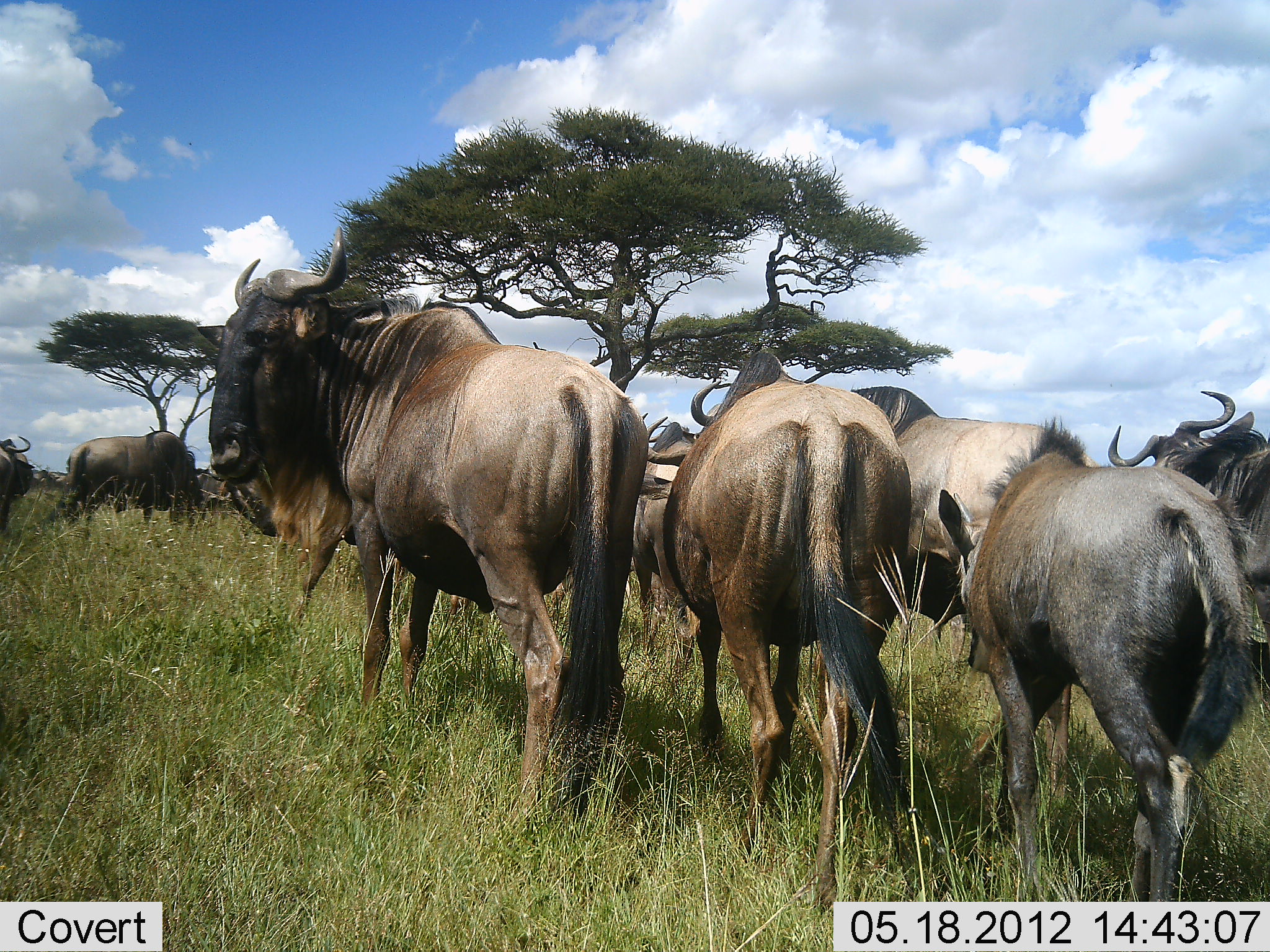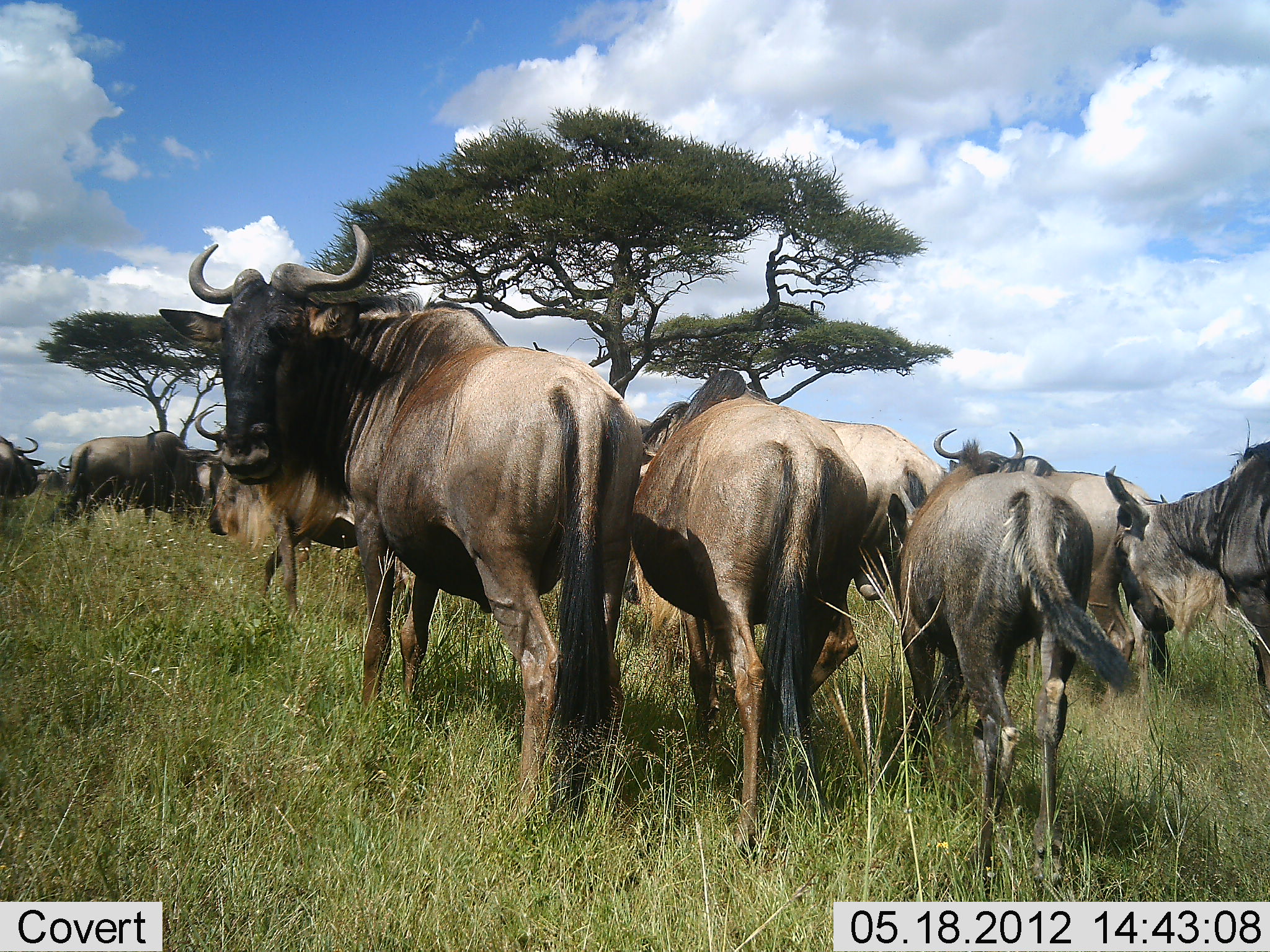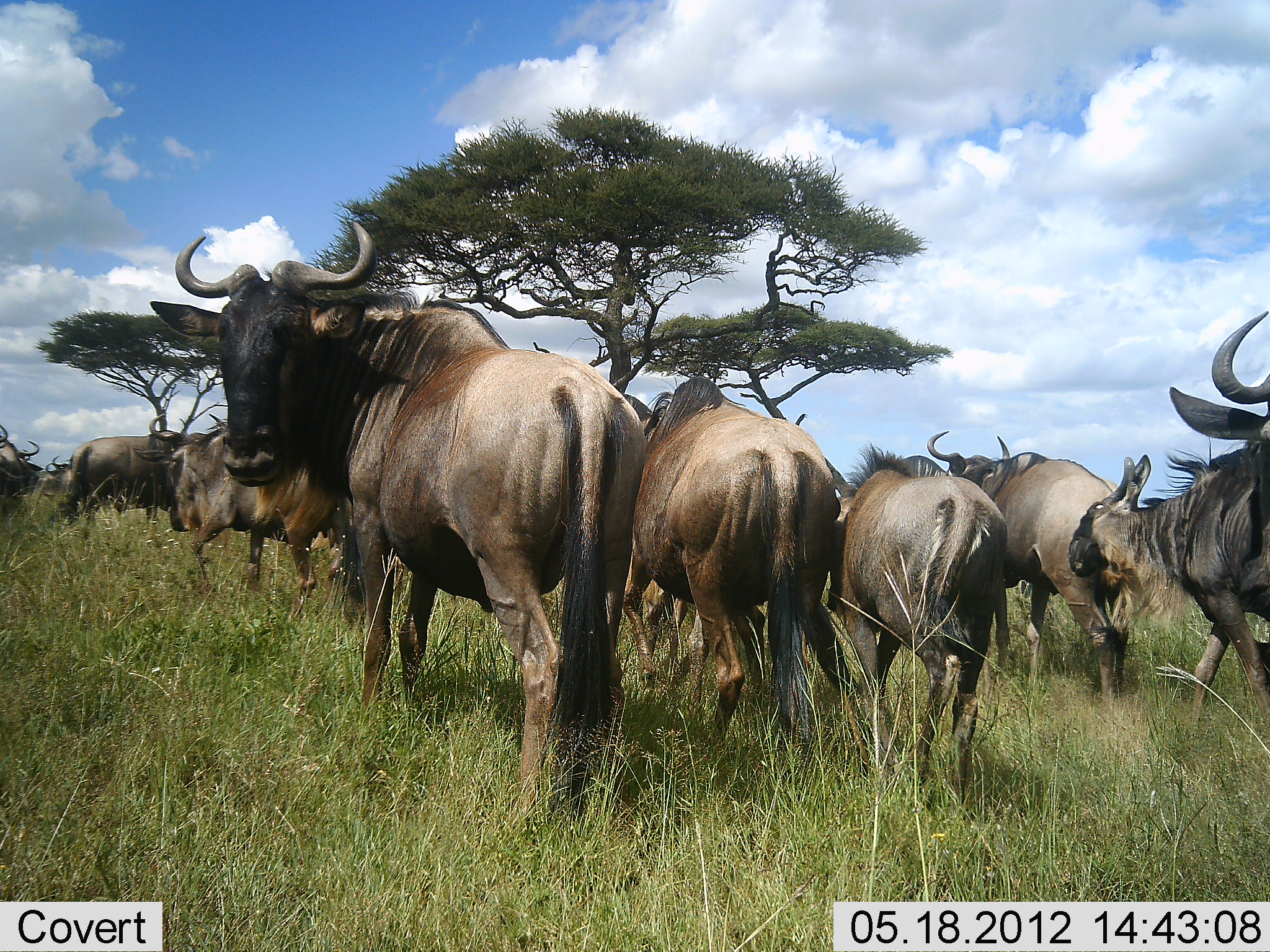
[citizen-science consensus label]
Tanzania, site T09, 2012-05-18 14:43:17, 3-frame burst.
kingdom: Animalia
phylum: Chordata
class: Mammalia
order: Artiodactyla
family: Bovidae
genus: Connochaetes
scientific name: Connochaetes taurinus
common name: blue wildebeest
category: wildebeest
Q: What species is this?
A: Wildebeest (blue wildebeest) (Connochaetes taurinus).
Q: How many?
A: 11-50.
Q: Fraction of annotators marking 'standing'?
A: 80%.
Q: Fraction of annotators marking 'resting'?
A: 0%.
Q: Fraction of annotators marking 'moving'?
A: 70%.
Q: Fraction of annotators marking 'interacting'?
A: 0%.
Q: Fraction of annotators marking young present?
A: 30%.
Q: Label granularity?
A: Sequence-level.